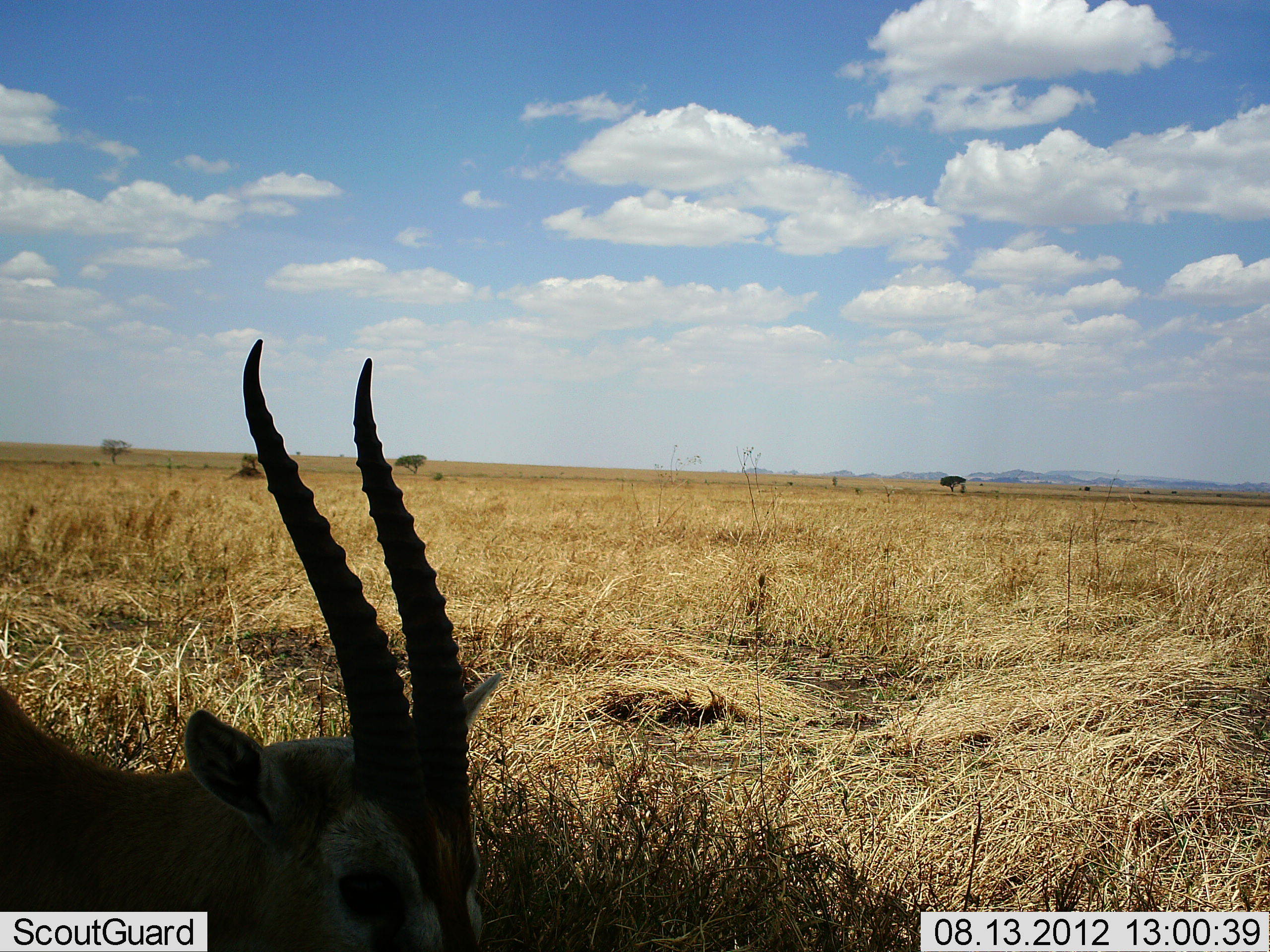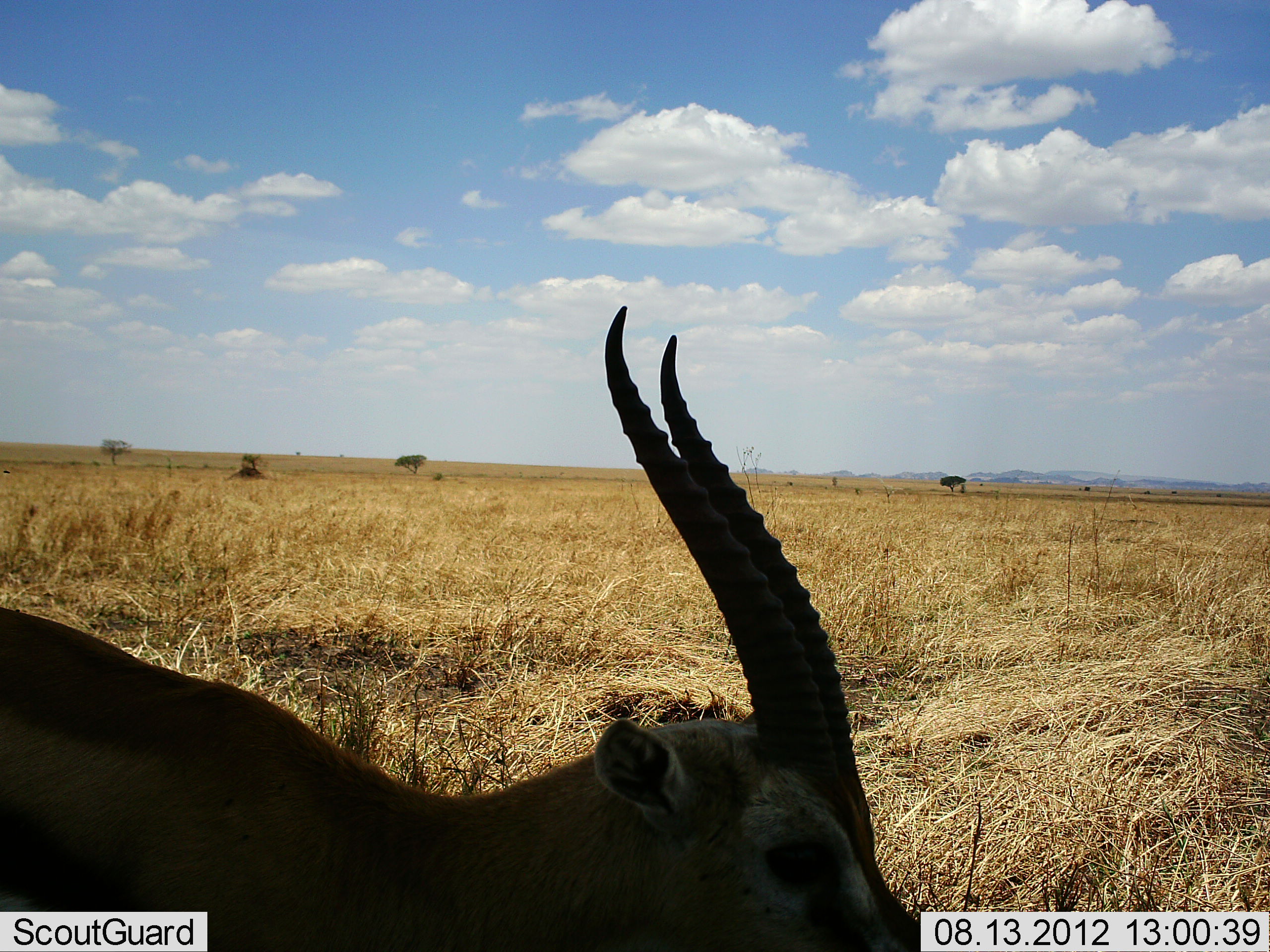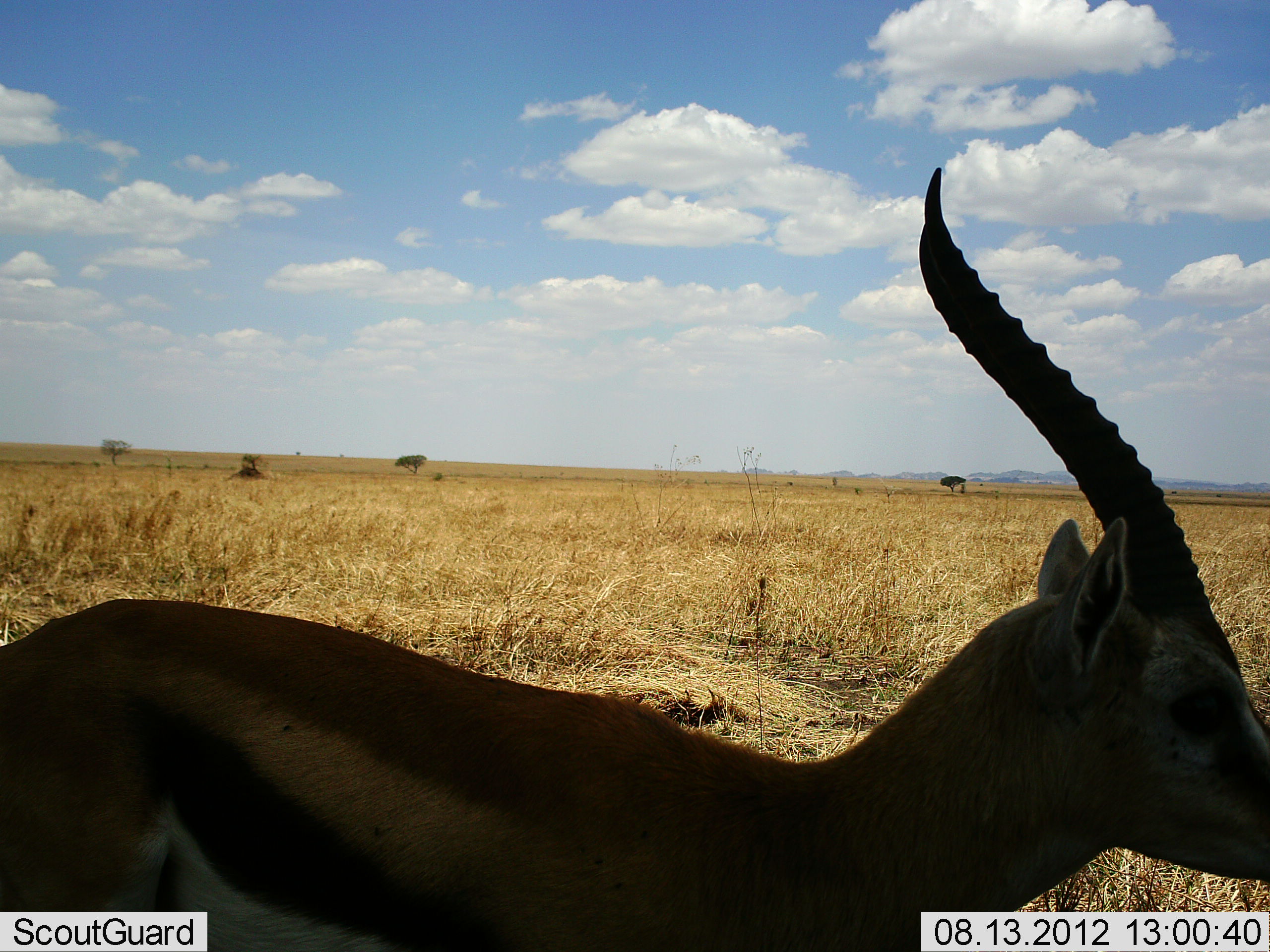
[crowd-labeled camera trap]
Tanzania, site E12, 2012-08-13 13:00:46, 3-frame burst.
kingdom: Animalia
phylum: Chordata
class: Mammalia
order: Artiodactyla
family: Bovidae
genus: Eudorcas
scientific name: Eudorcas thomsonii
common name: thomson's gazelle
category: gazellethomsons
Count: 1.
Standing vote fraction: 20%.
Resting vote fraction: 0%.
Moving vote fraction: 80%.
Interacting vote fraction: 0%.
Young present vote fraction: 0%.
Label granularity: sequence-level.